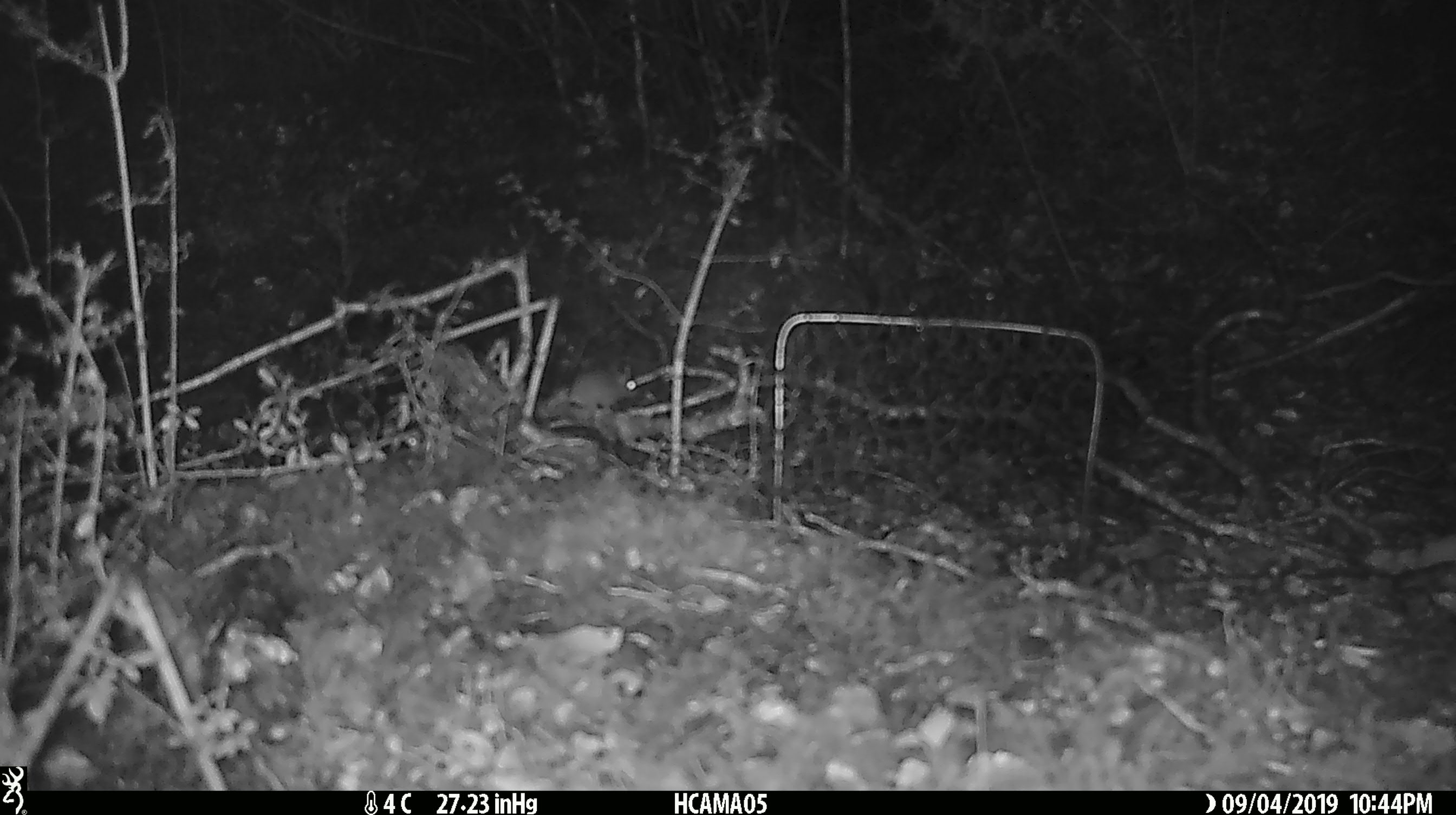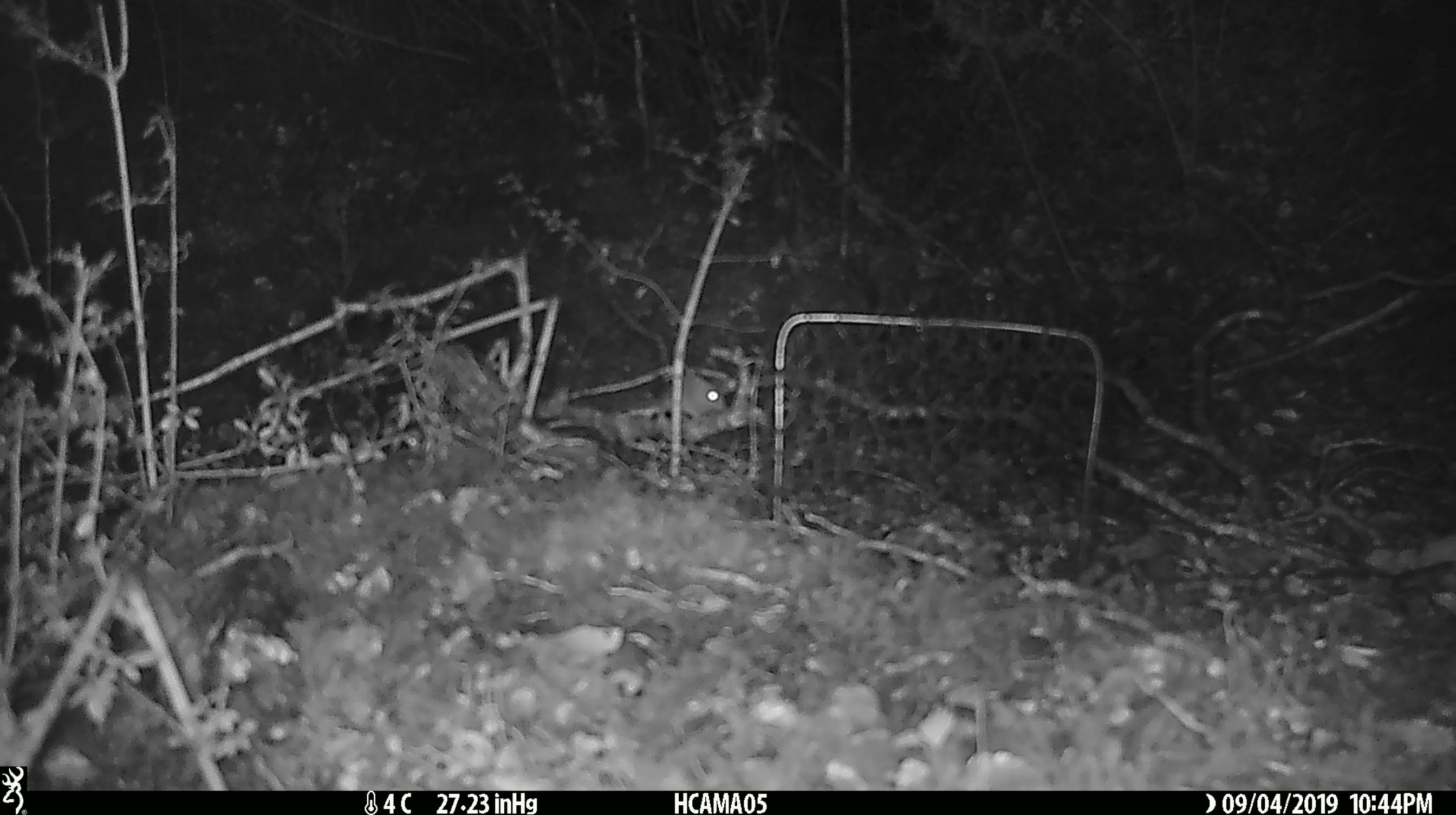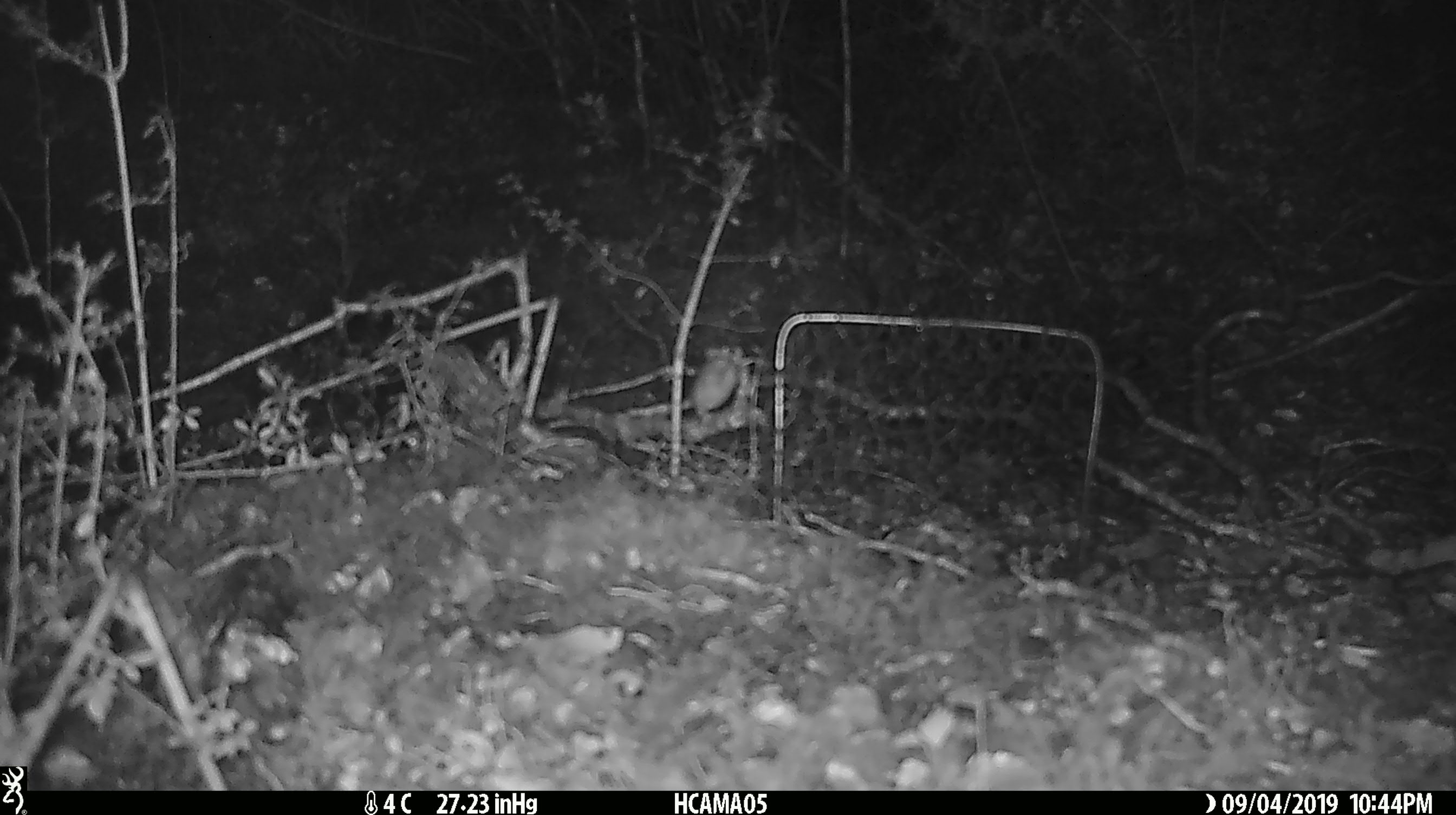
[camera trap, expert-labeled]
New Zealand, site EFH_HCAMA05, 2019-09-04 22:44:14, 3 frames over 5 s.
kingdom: Animalia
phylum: Chordata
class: Mammalia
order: Rodentia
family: Muridae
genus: Mus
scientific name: Mus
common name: mouse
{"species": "mouse (Mus)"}